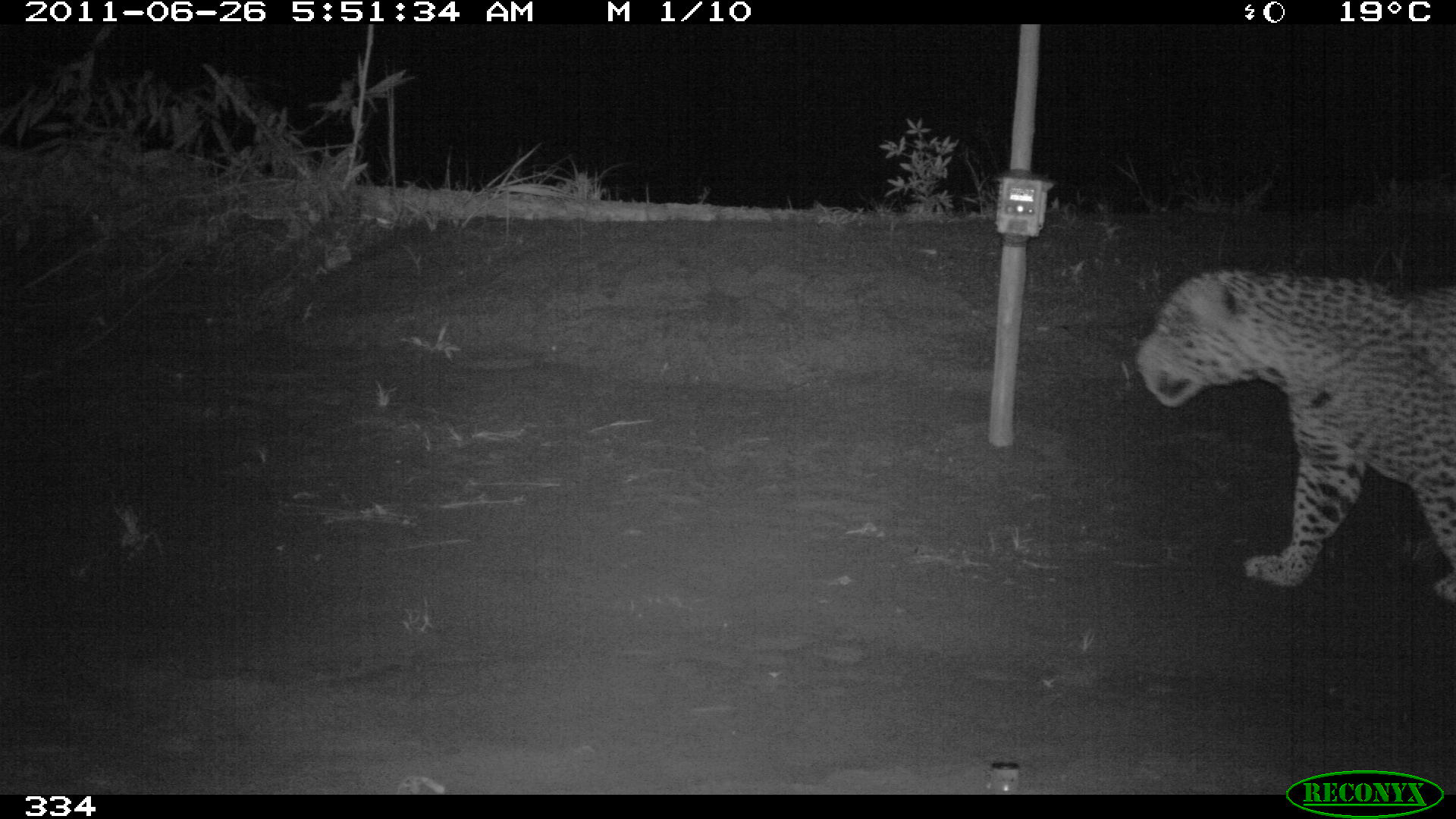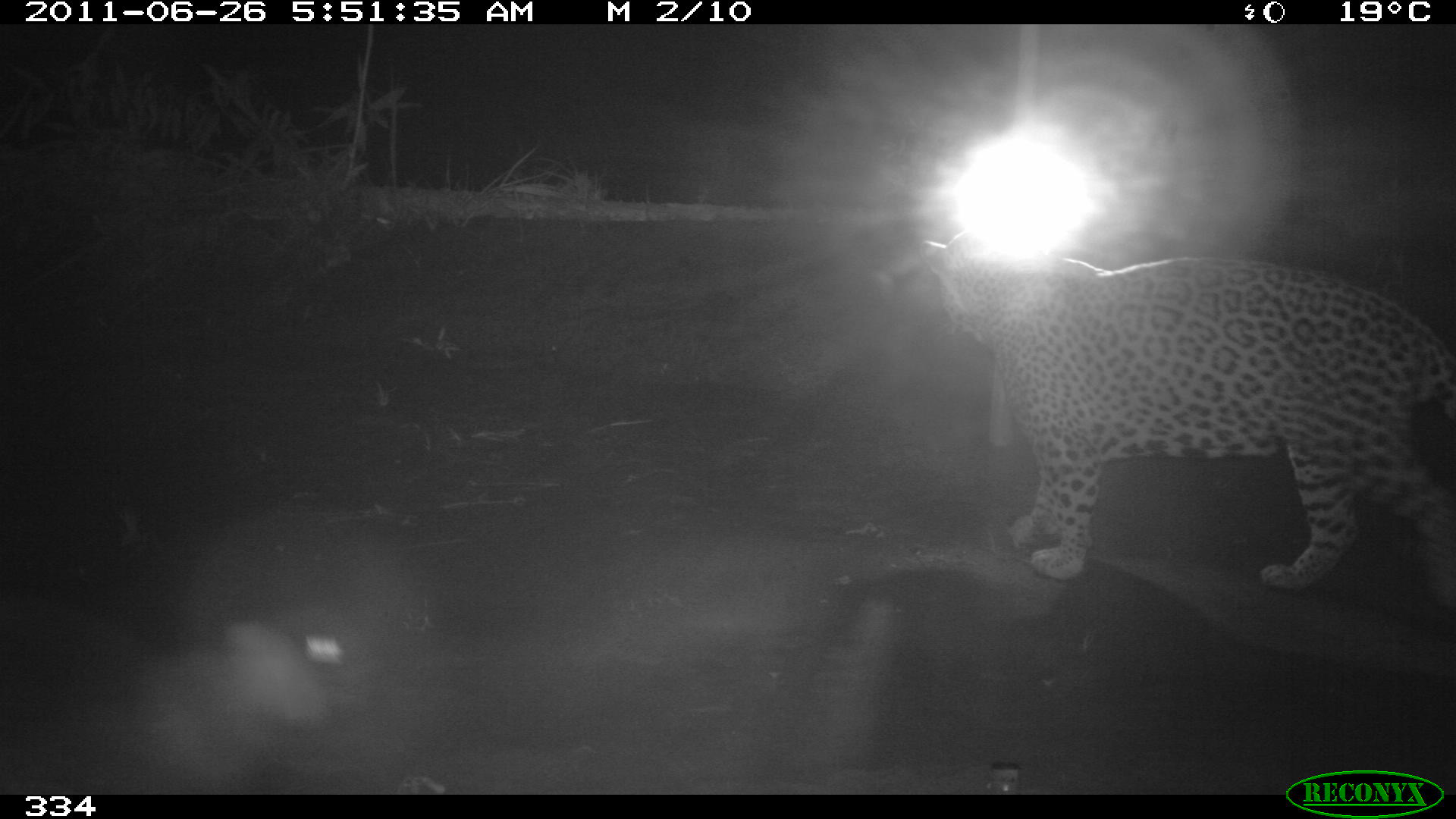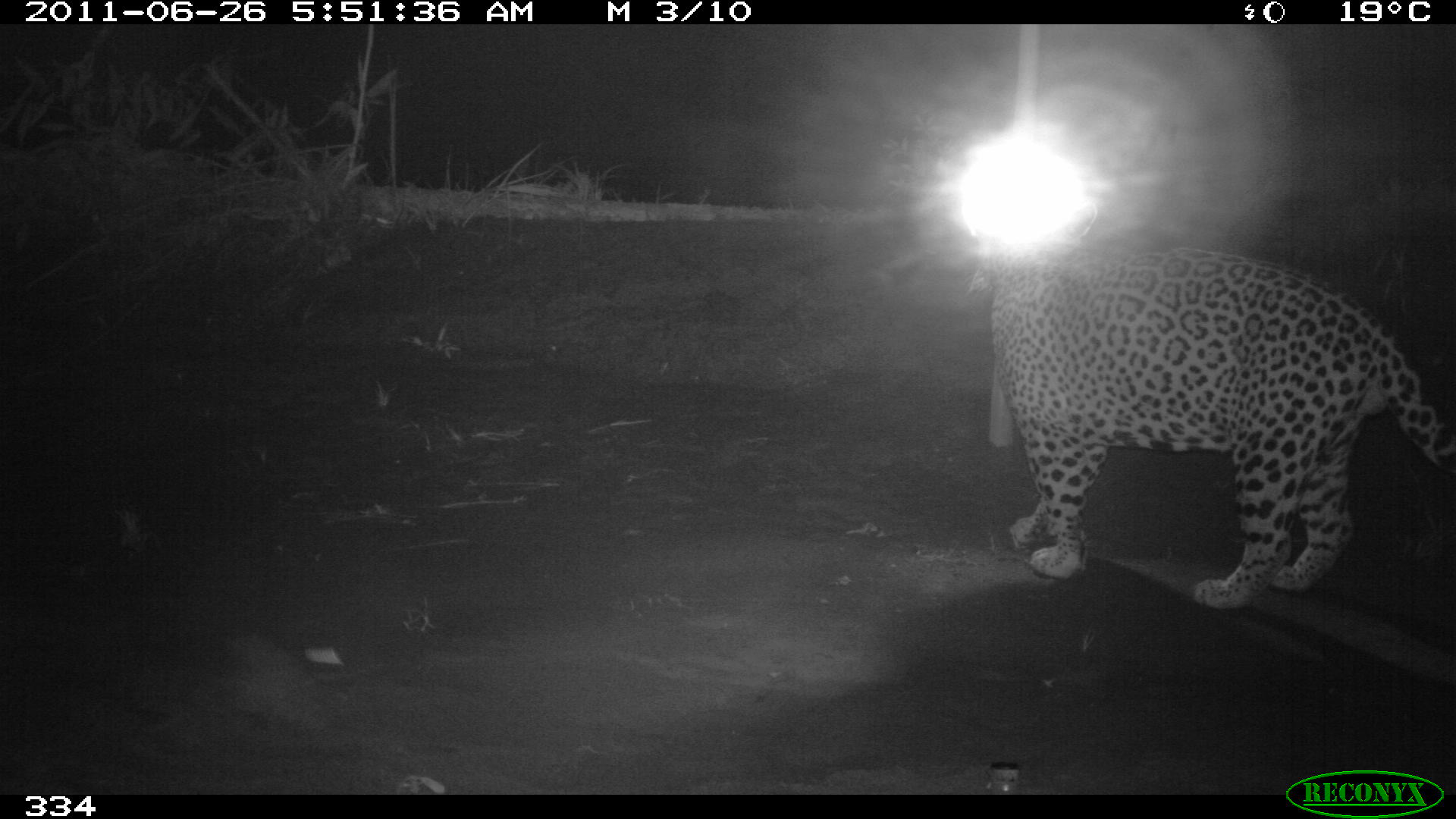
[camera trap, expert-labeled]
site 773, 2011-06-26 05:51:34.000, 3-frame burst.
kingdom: Animalia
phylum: Chordata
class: Mammalia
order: Carnivora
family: Felidae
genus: Panthera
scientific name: Panthera onca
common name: jaguar